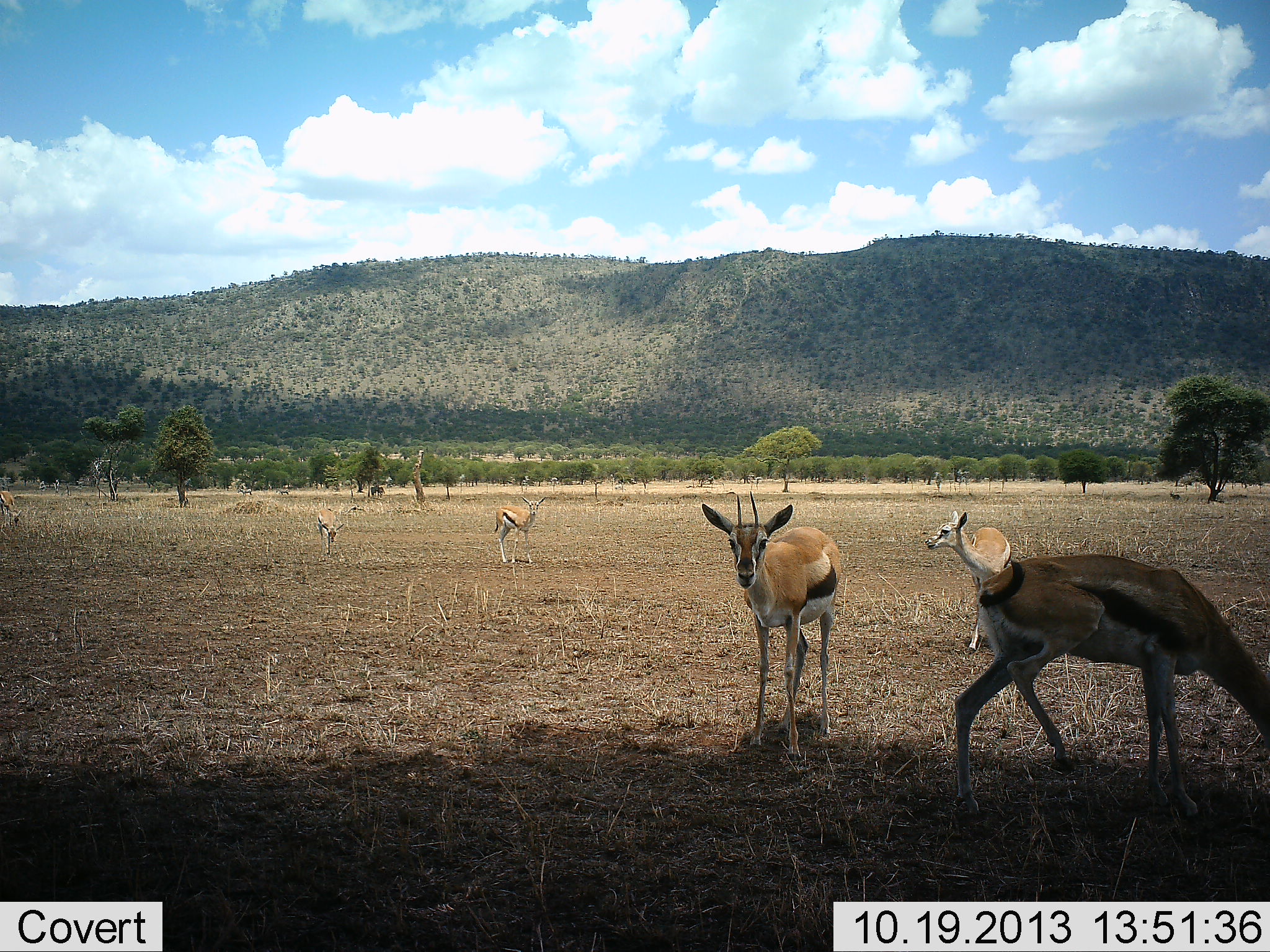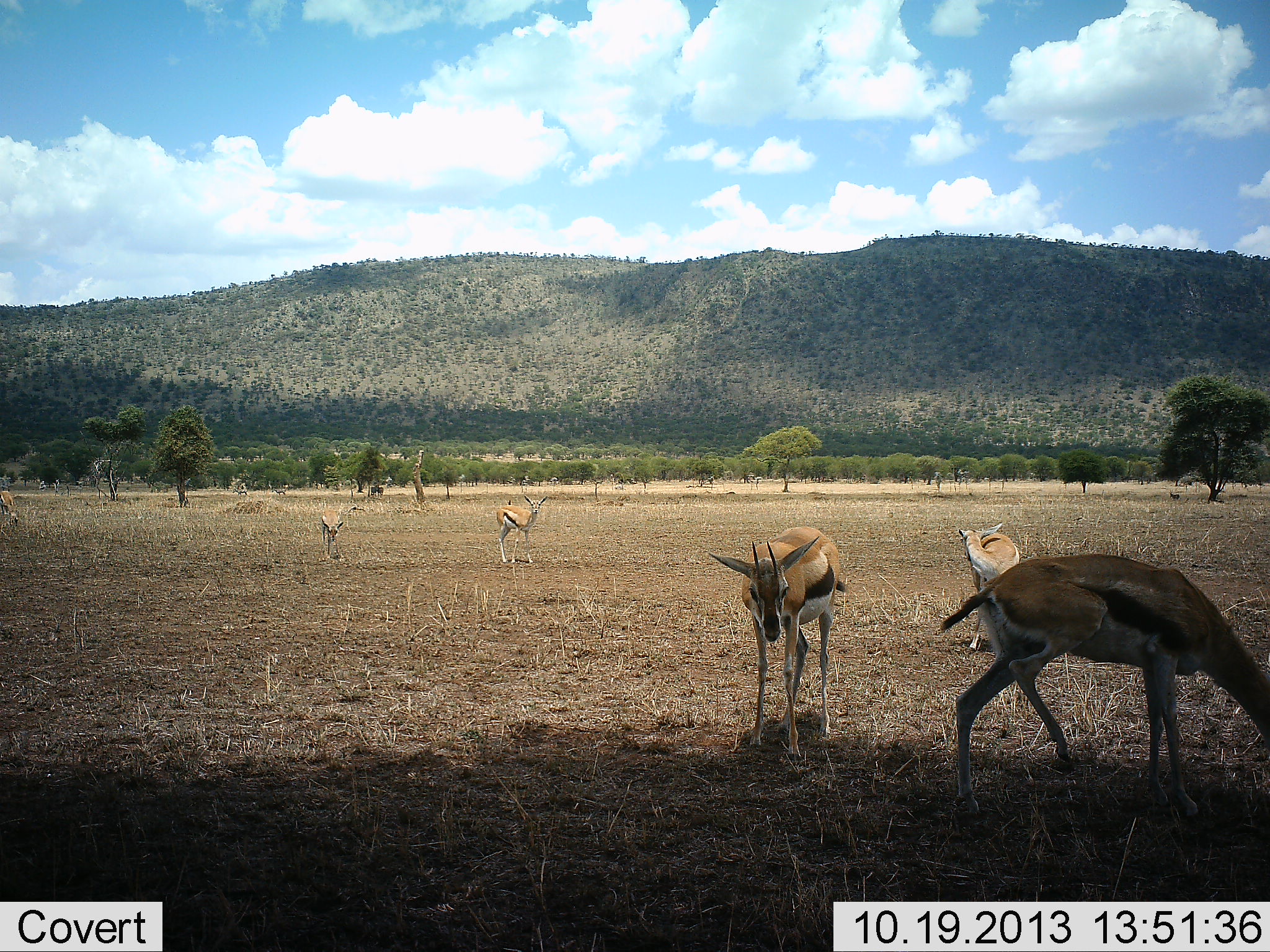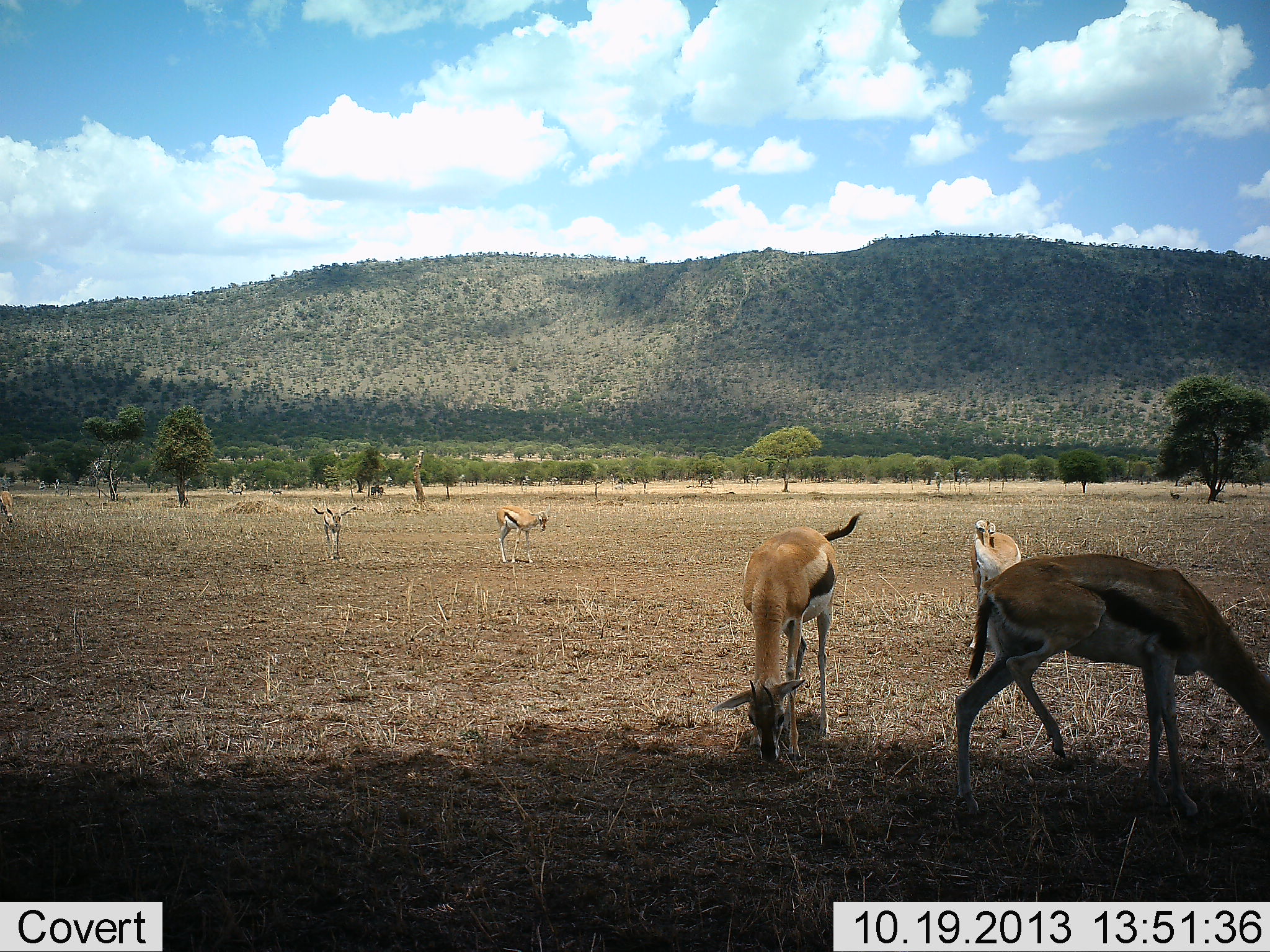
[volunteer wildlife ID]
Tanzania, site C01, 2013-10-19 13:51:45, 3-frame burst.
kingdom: Animalia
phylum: Chordata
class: Mammalia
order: Artiodactyla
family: Bovidae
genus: Eudorcas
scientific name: Eudorcas thomsonii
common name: thomson's gazelle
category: gazellethomsons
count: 5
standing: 82%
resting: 0%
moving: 18%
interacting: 0%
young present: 0%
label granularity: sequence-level